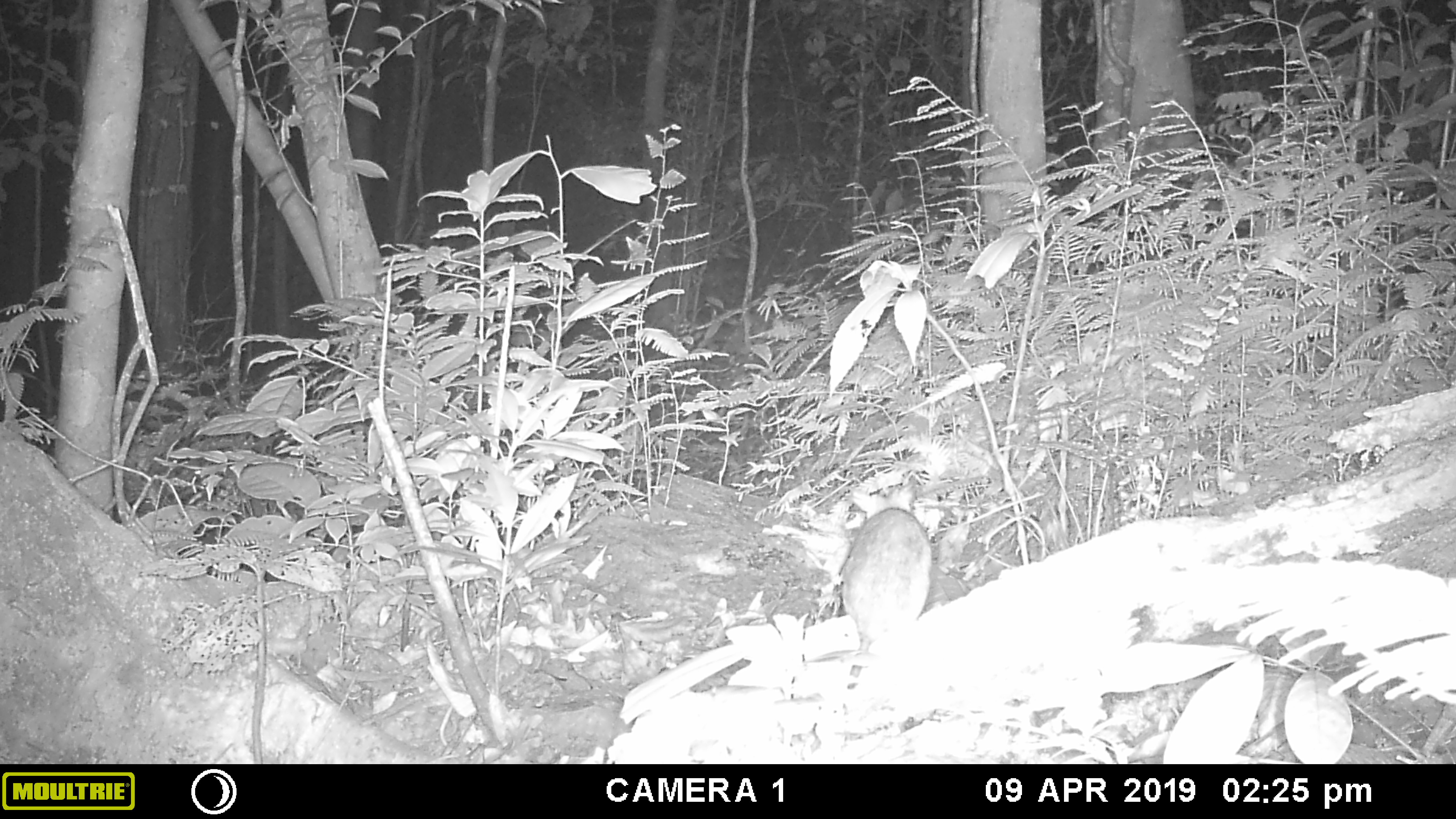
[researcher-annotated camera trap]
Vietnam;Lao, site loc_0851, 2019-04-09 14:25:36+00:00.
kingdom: Animalia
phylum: Chordata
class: Mammalia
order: Rodentia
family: Muridae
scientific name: Muridae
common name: old-world mice and rats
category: unidentified murid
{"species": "unidentified murid (old-world mice and rats) (Muridae)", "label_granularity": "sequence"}